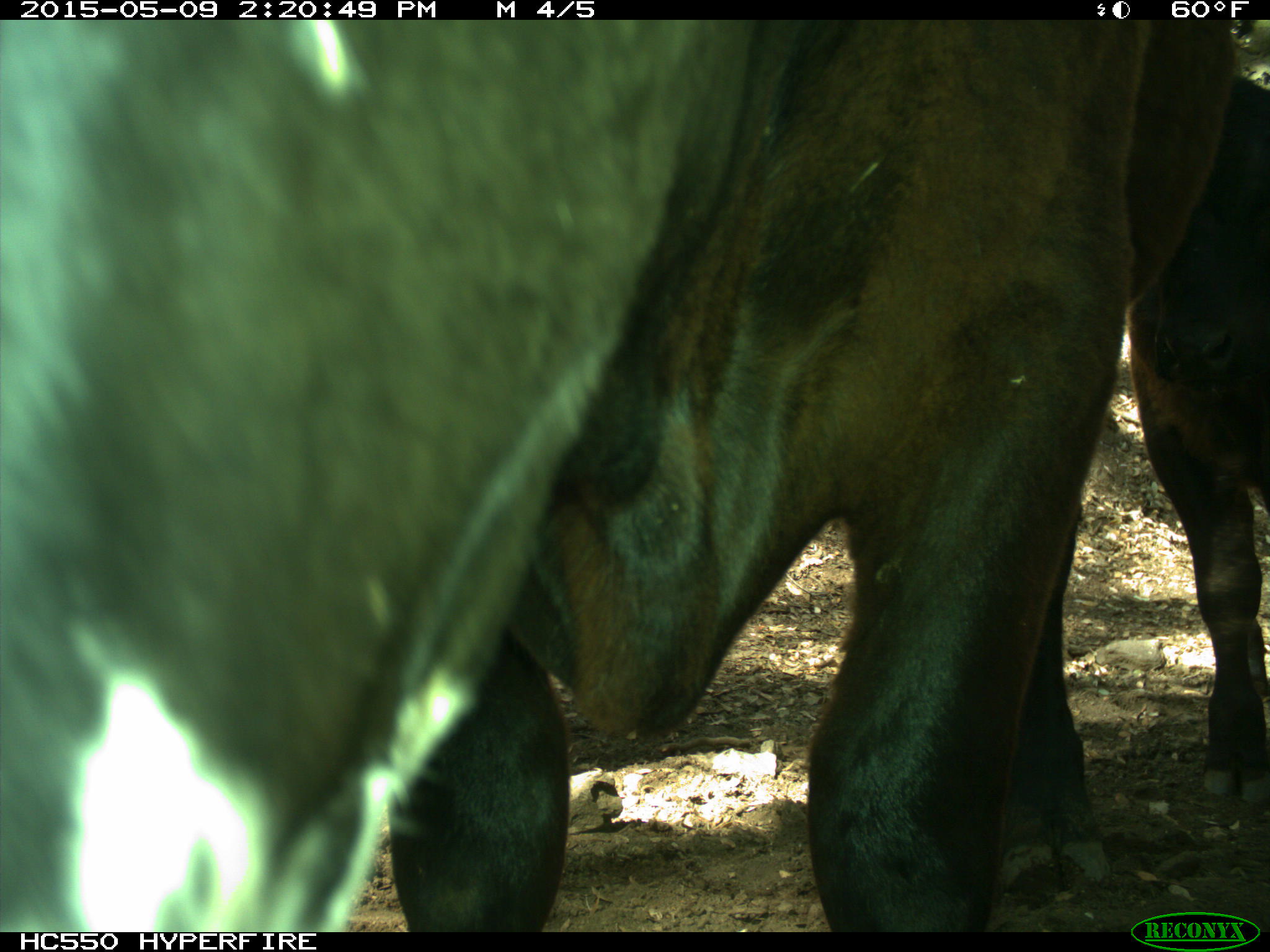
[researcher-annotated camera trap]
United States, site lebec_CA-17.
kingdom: Animalia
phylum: Chordata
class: Mammalia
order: Artiodactyla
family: Bovidae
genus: Bos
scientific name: Bos taurus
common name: domestic cow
Bos taurus (domestic cow).